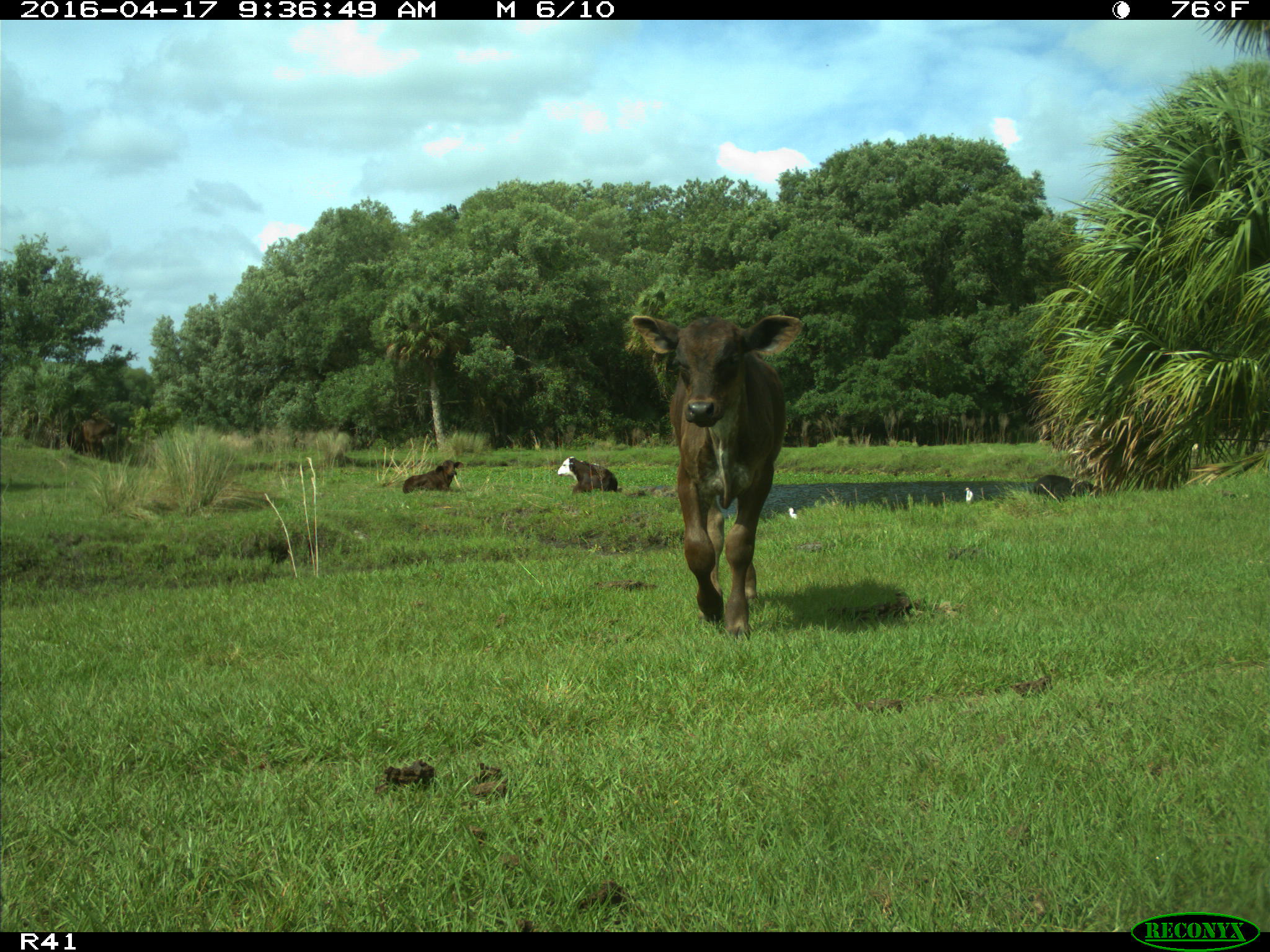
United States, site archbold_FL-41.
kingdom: Animalia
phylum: Chordata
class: Mammalia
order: Artiodactyla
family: Bovidae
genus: Bos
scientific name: Bos taurus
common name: domestic cow